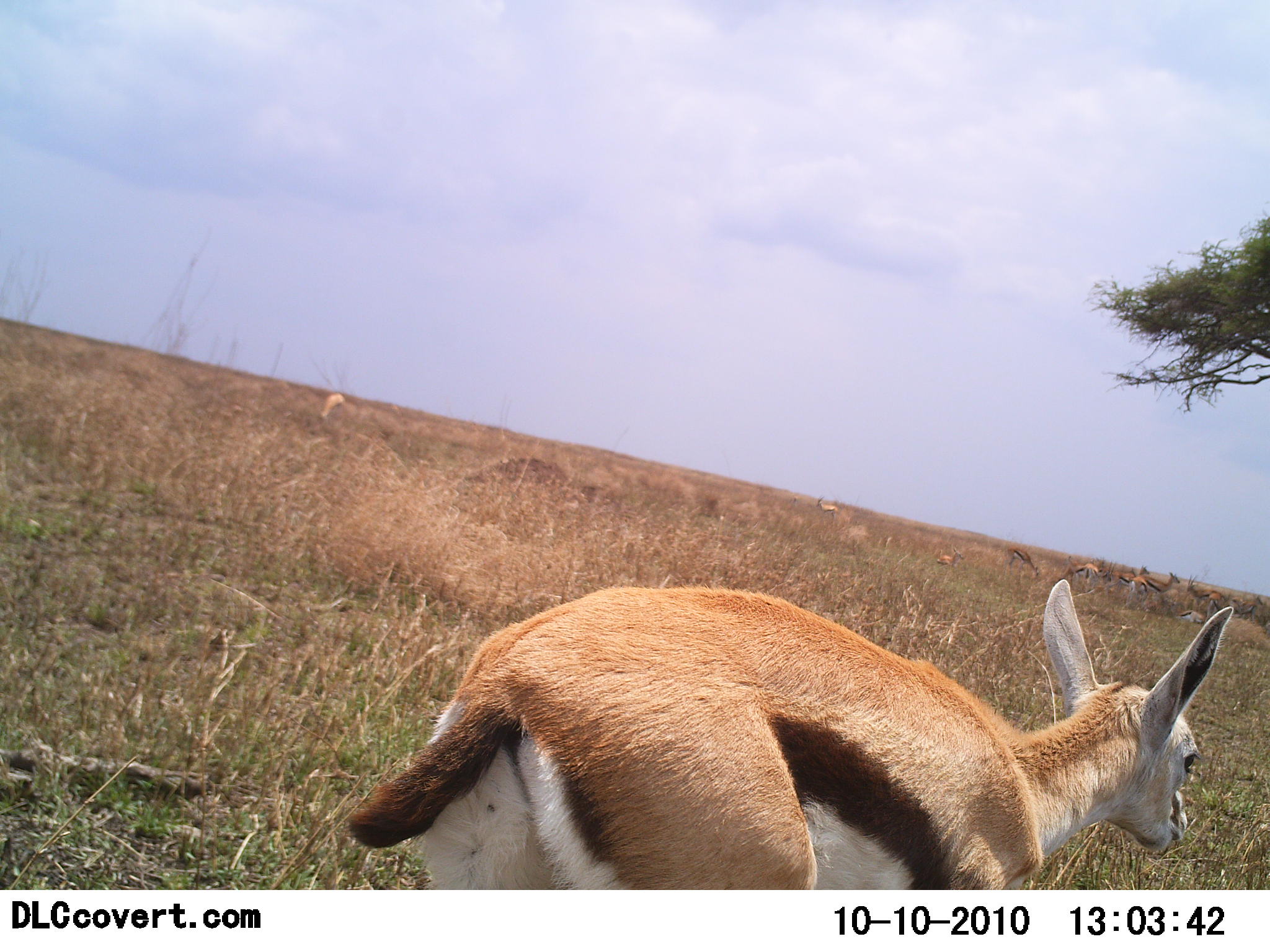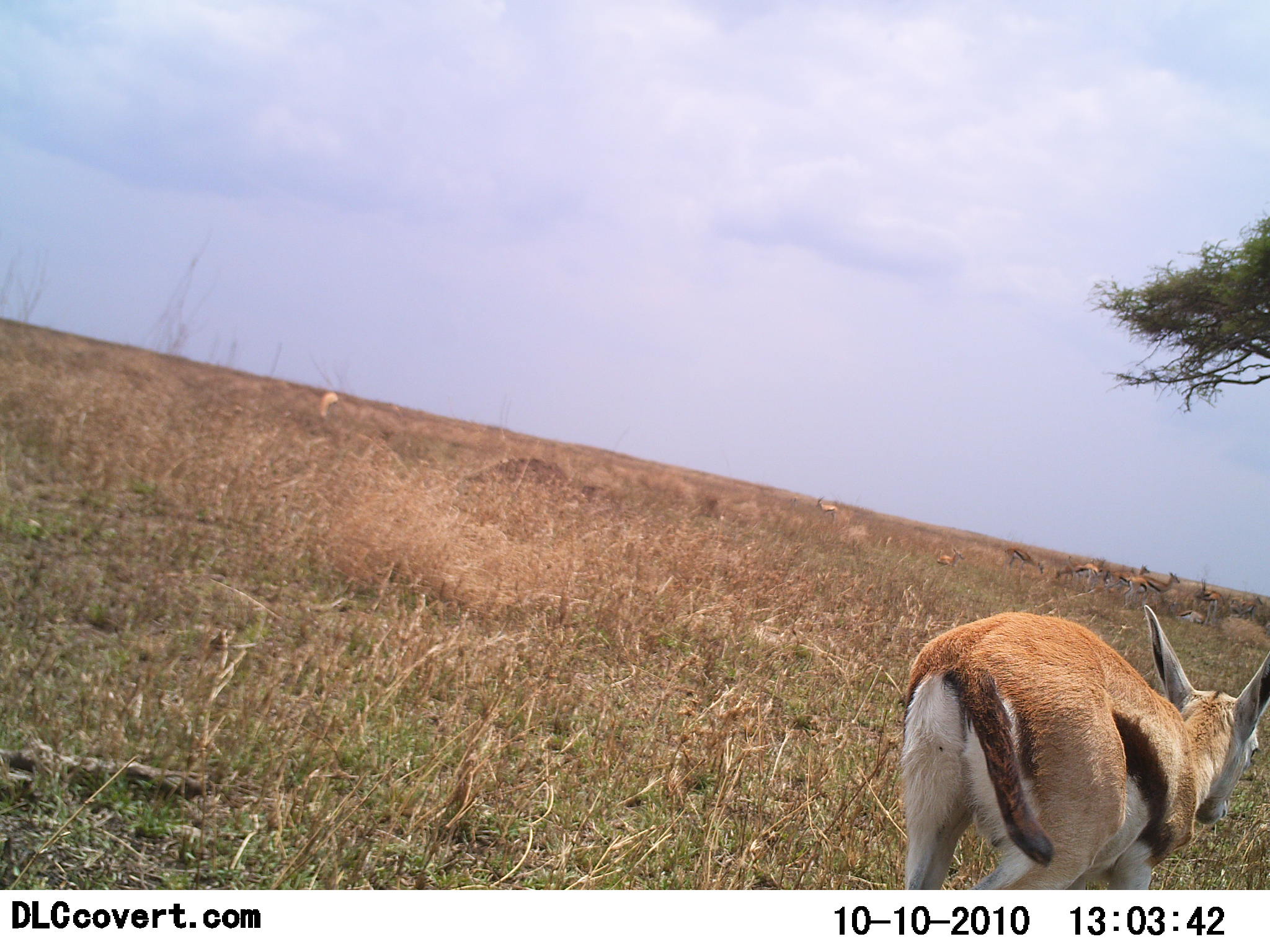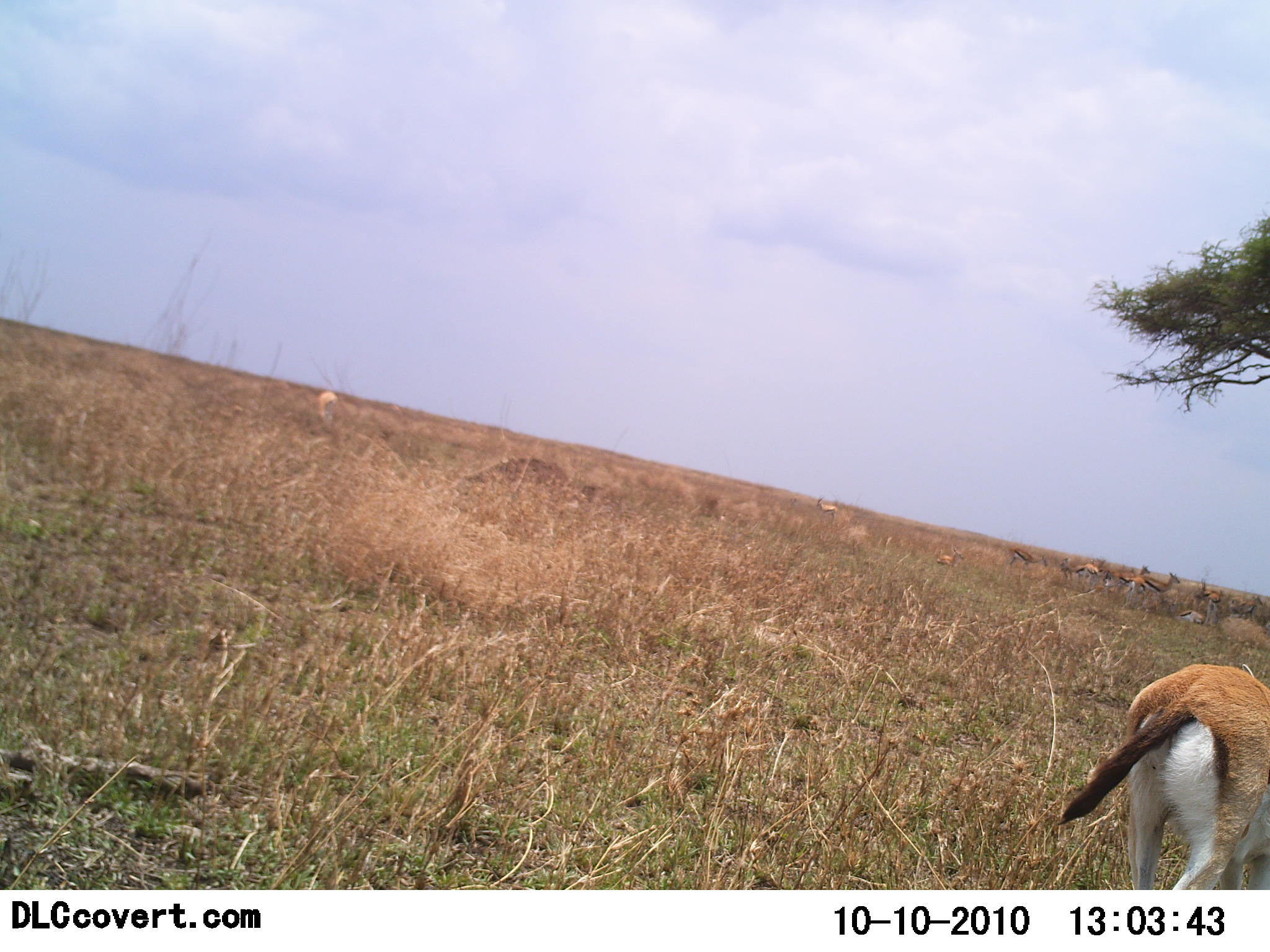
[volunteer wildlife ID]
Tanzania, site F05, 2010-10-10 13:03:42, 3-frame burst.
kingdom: Animalia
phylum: Chordata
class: Mammalia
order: Artiodactyla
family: Bovidae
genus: Eudorcas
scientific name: Eudorcas thomsonii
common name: thomson's gazelle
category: gazellethomsons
Gazellethomsons (thomson's gazelle) (Eudorcas thomsonii), count 1. Behavior (volunteer vote fractions): standing 24%, resting 12%, moving 82%, interacting 0%. Young present (vote fraction): 12%. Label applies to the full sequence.